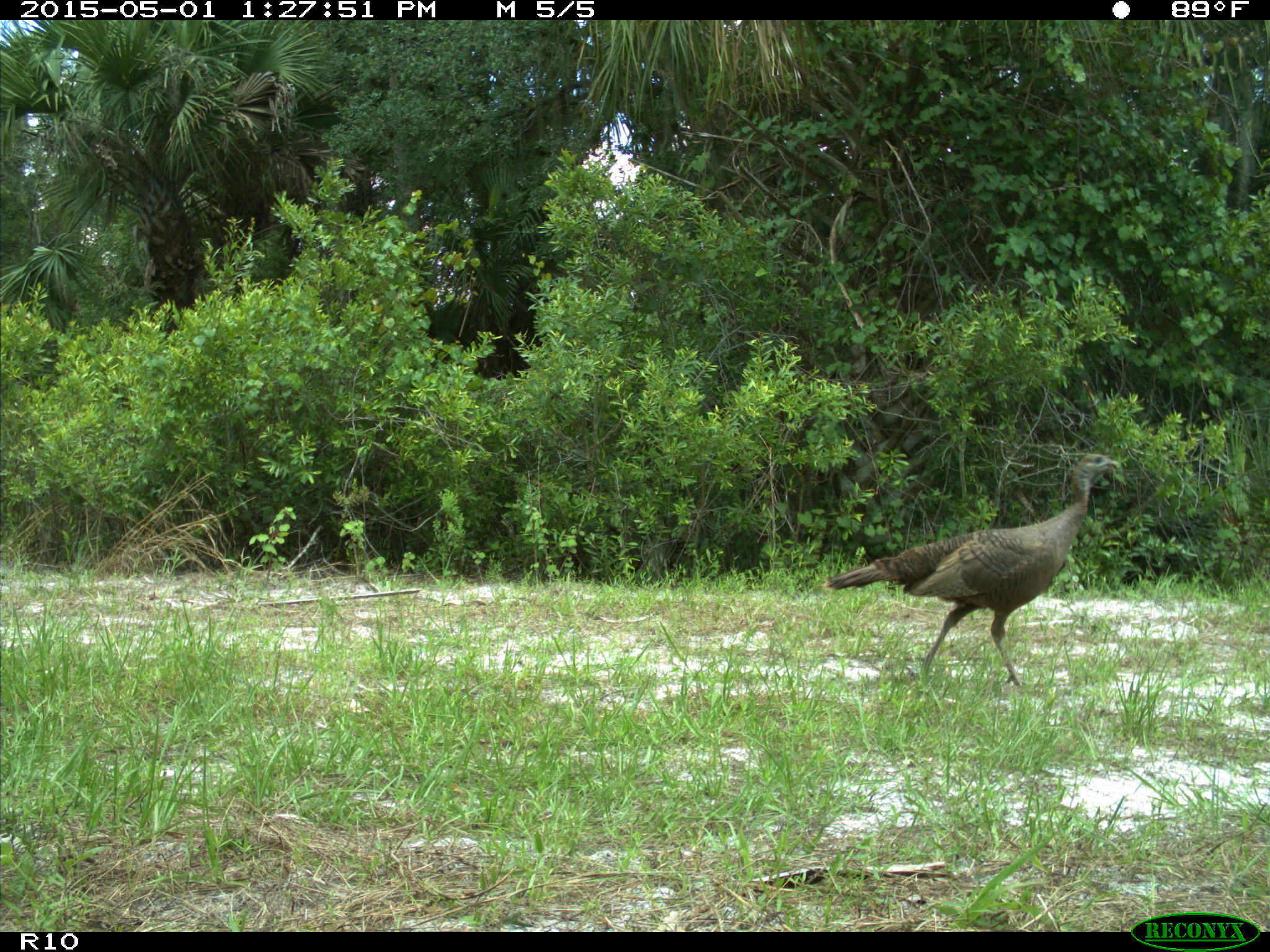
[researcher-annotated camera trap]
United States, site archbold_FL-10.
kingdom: Animalia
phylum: Chordata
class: Aves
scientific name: Aves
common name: birds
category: unidentified bird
Unidentified bird (birds) (Aves).